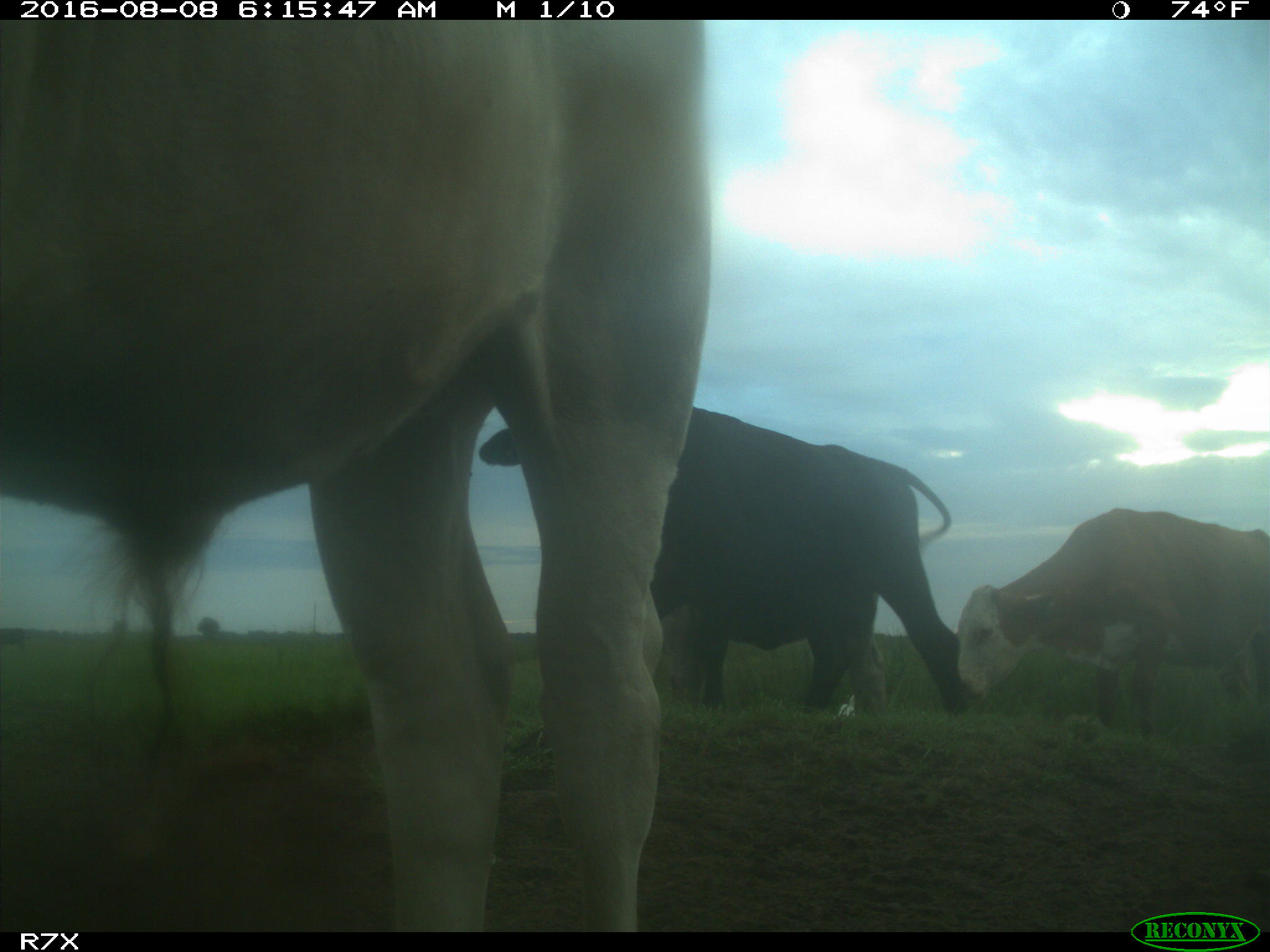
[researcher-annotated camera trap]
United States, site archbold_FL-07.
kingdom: Animalia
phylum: Chordata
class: Mammalia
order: Artiodactyla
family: Bovidae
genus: Bos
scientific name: Bos taurus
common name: domestic cow